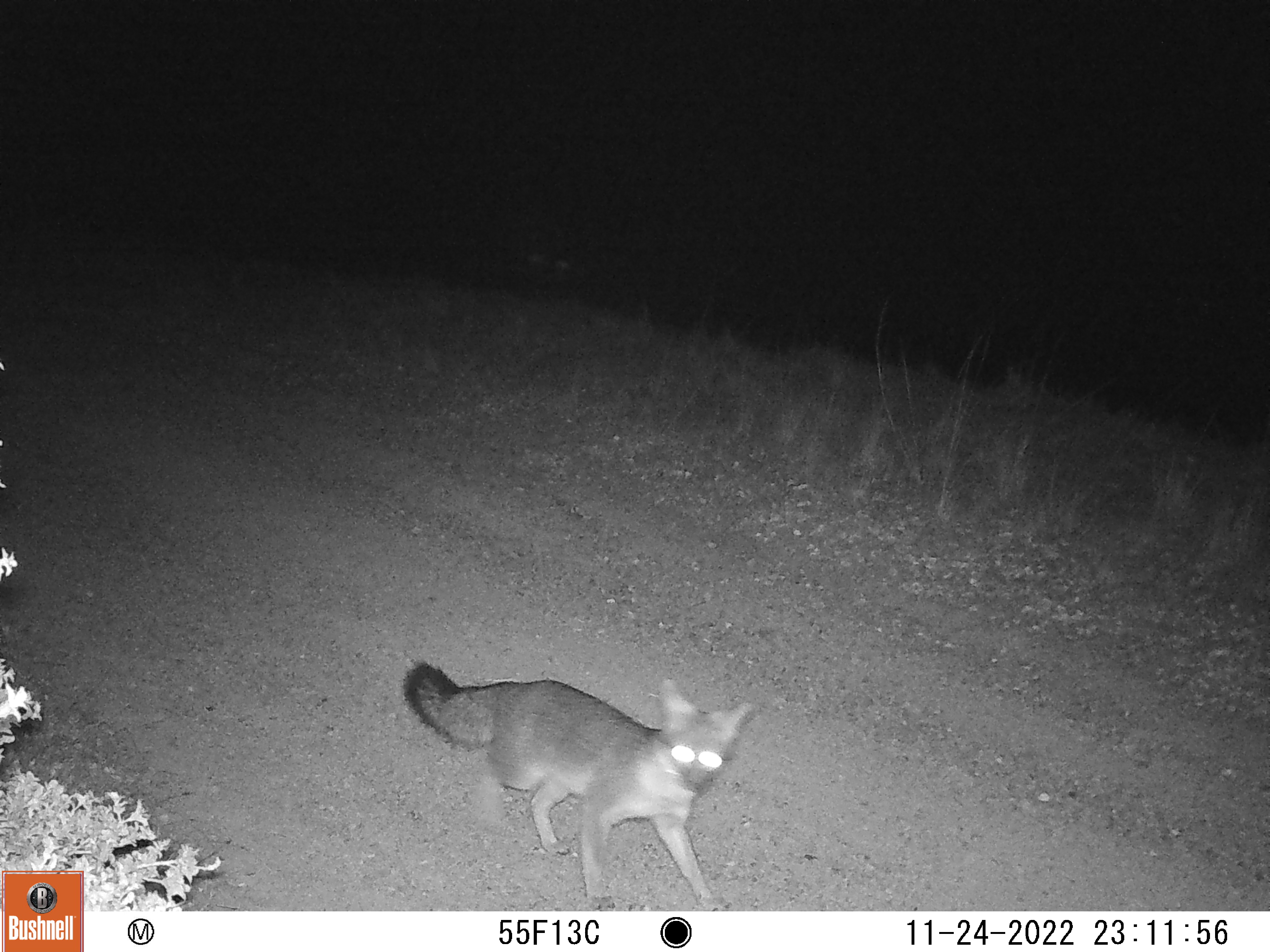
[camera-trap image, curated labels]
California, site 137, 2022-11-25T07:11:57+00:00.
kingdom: Animalia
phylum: Chordata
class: Mammalia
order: Carnivora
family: Canidae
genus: Urocyon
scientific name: Urocyon cinereoargenteus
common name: gray fox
Gray fox (Urocyon cinereoargenteus).